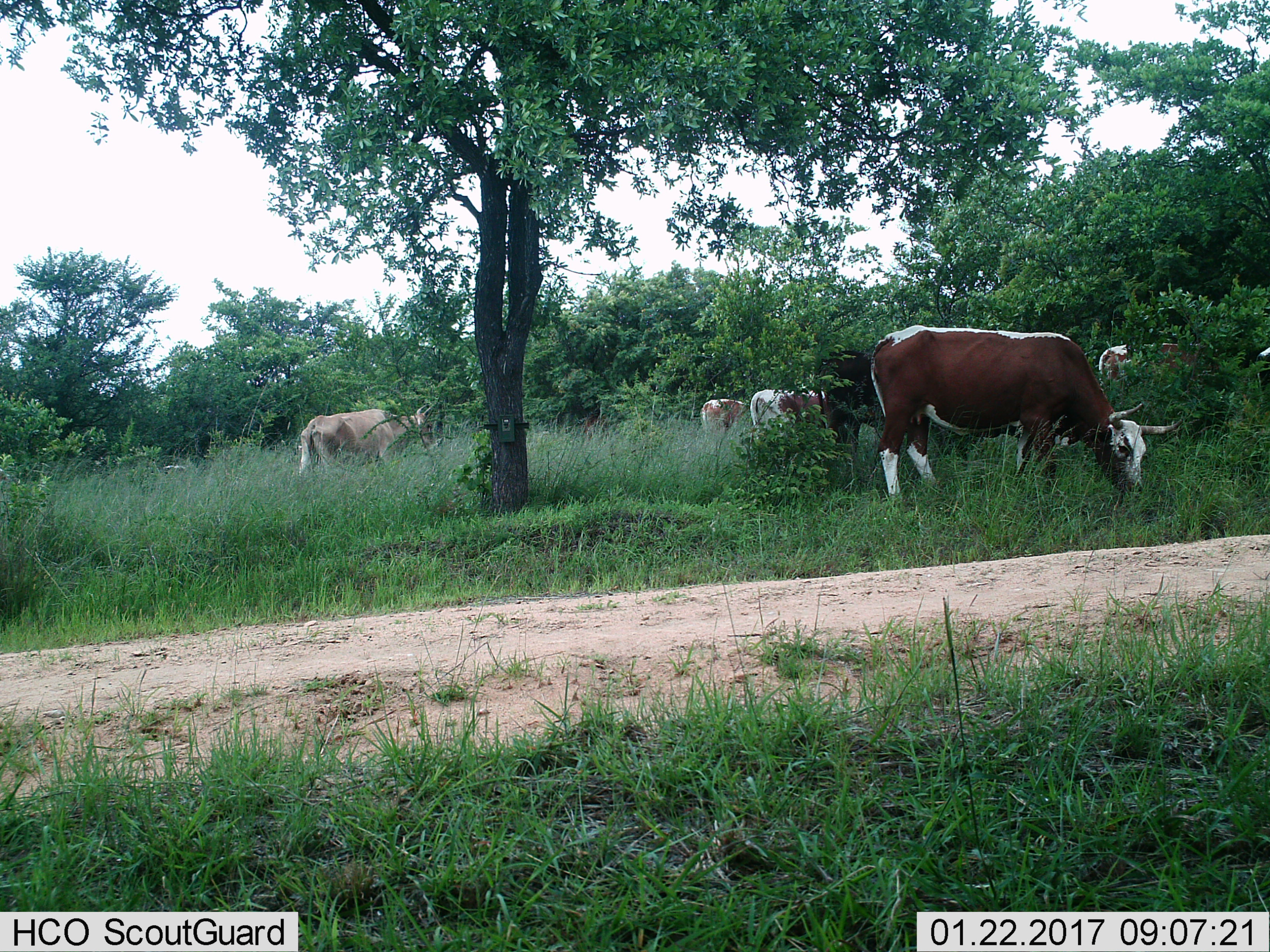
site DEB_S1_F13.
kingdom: Animalia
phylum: Chordata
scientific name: Vertebrata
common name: domestic animal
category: domesticanimal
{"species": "domesticanimal (domestic animal) (Vertebrata)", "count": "6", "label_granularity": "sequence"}